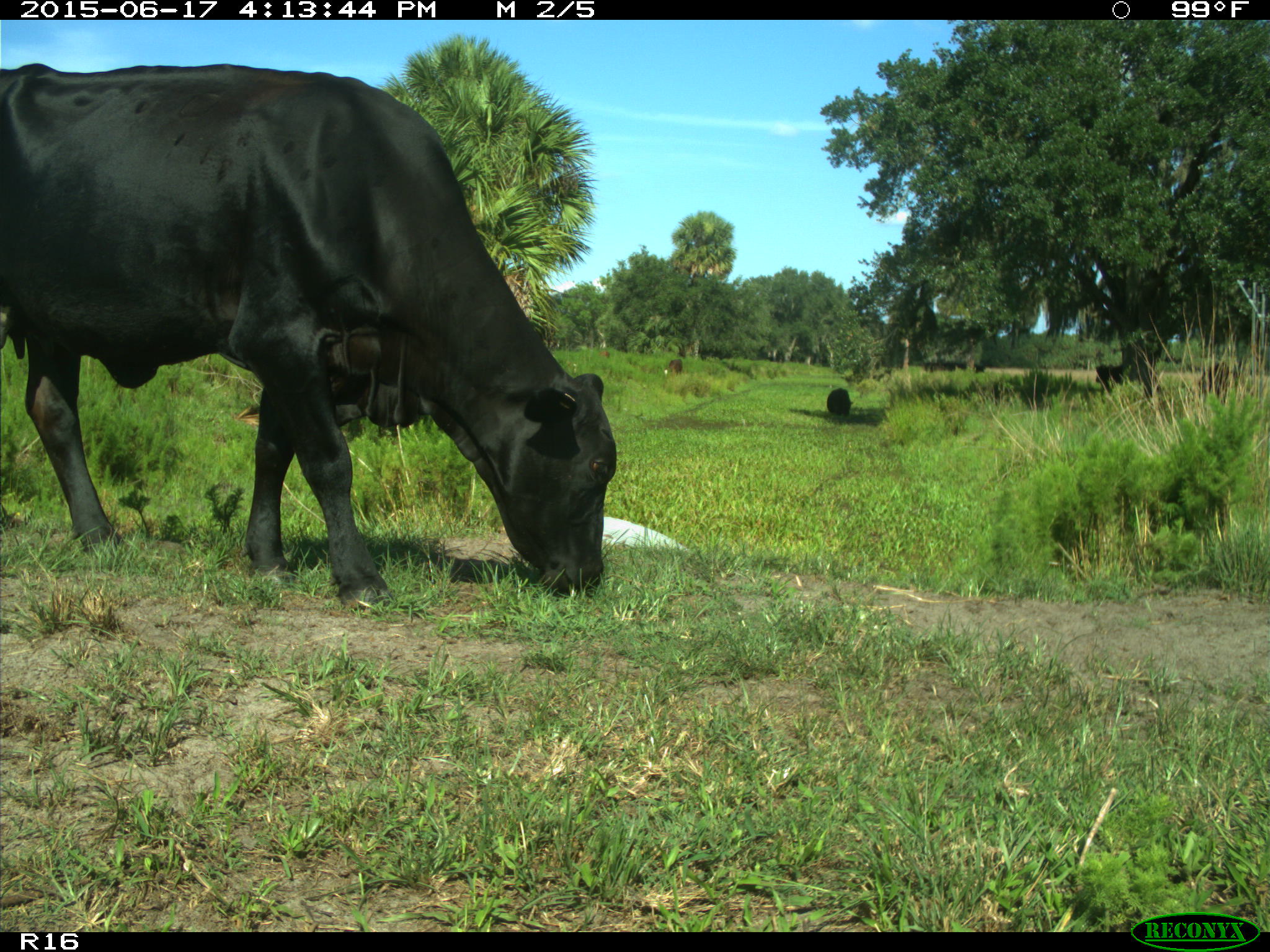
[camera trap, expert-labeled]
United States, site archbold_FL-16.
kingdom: Animalia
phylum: Chordata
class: Mammalia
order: Artiodactyla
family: Bovidae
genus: Bos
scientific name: Bos taurus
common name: domestic cow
Bos taurus (domestic cow).